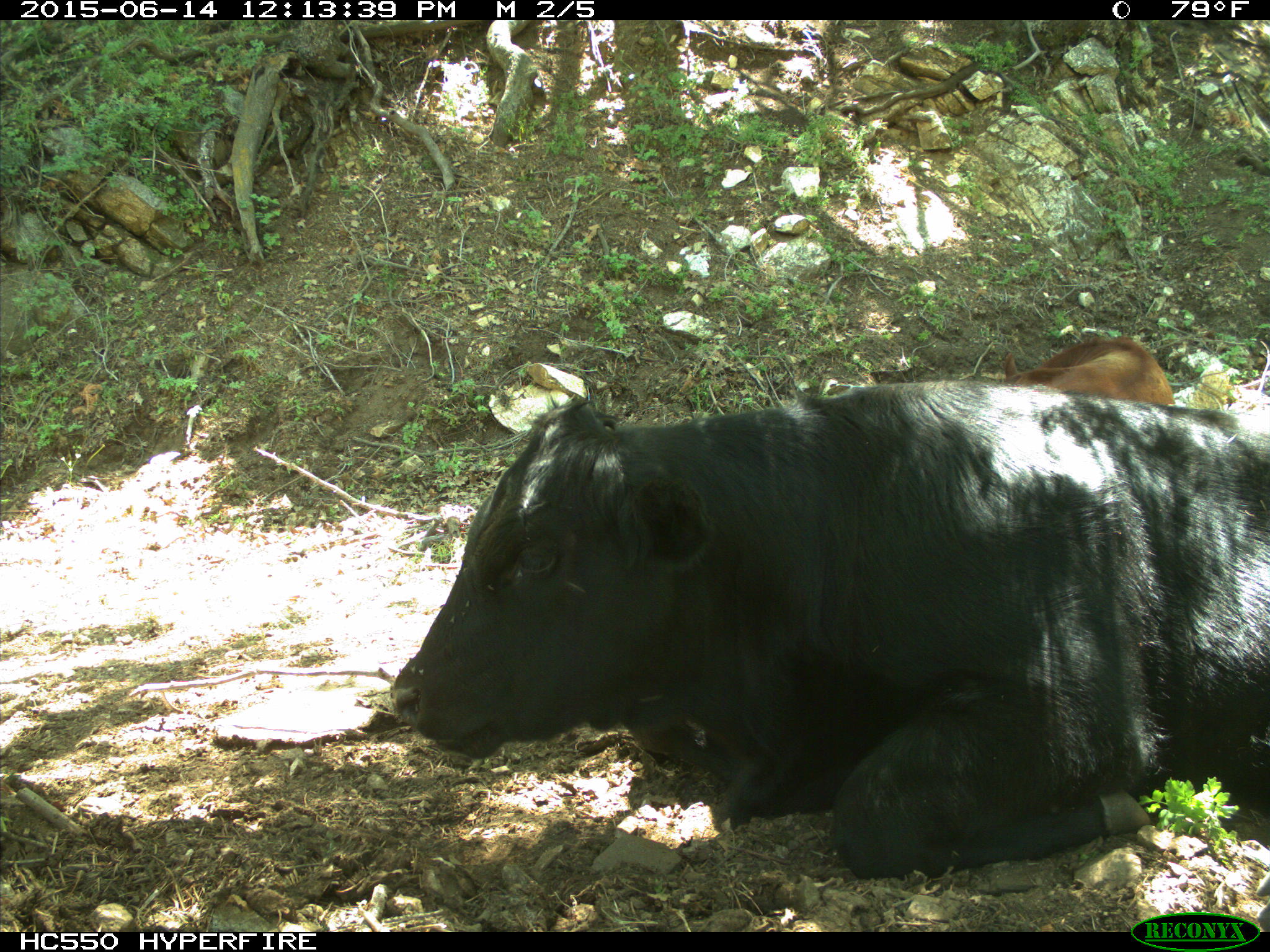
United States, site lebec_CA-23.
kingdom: Animalia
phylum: Chordata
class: Mammalia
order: Artiodactyla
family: Bovidae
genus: Bos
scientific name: Bos taurus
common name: domestic cow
Bos taurus (domestic cow).